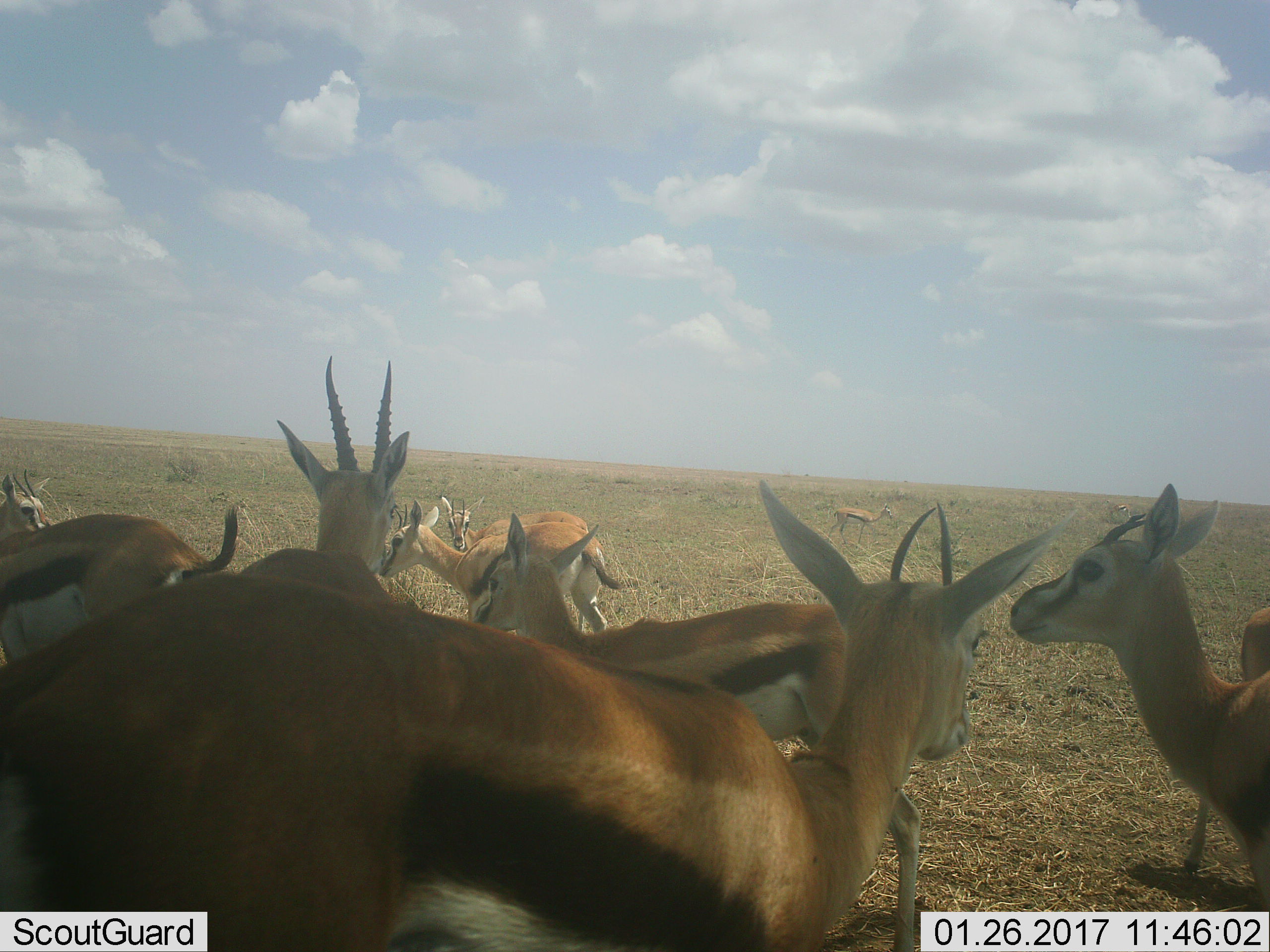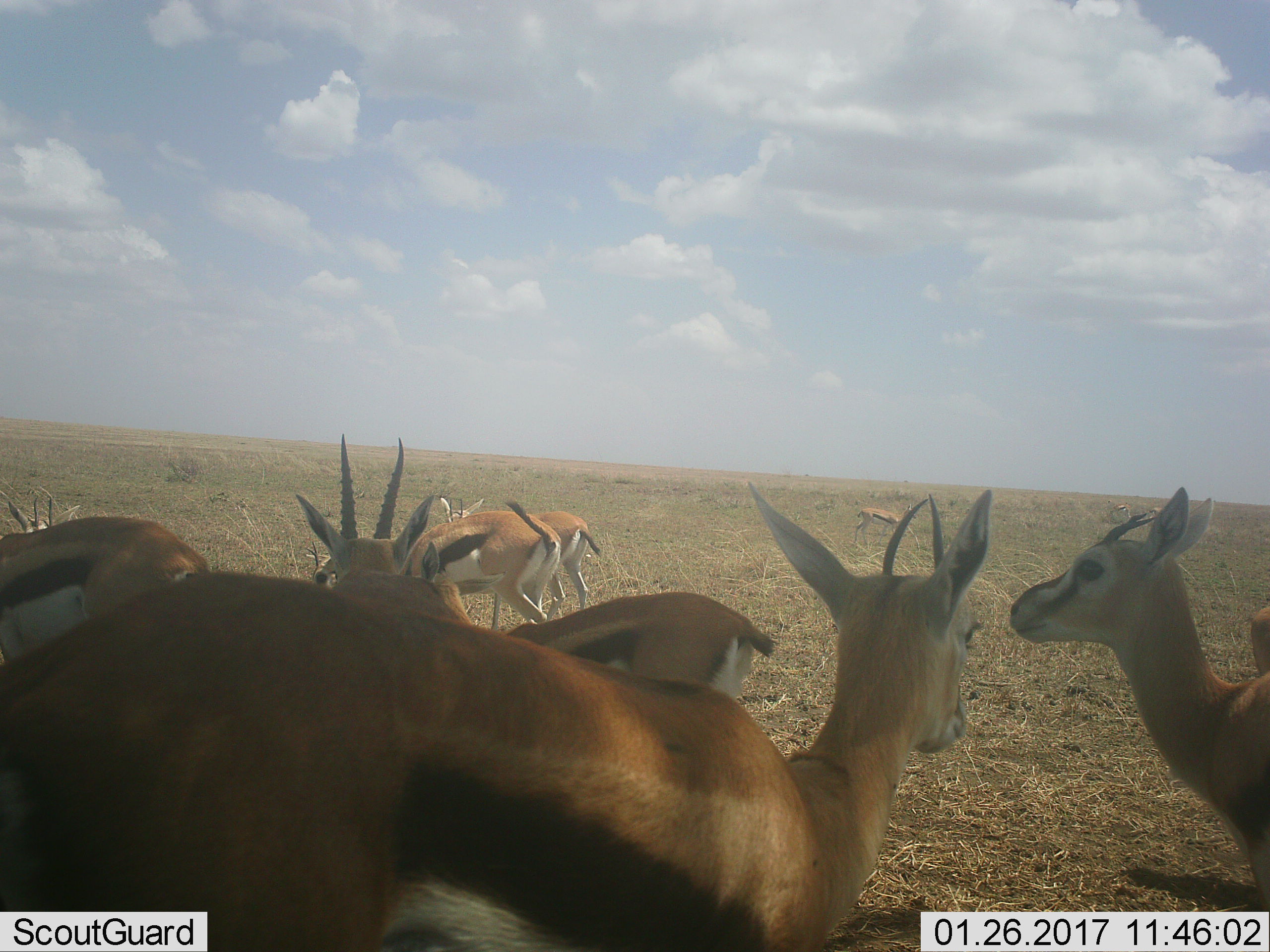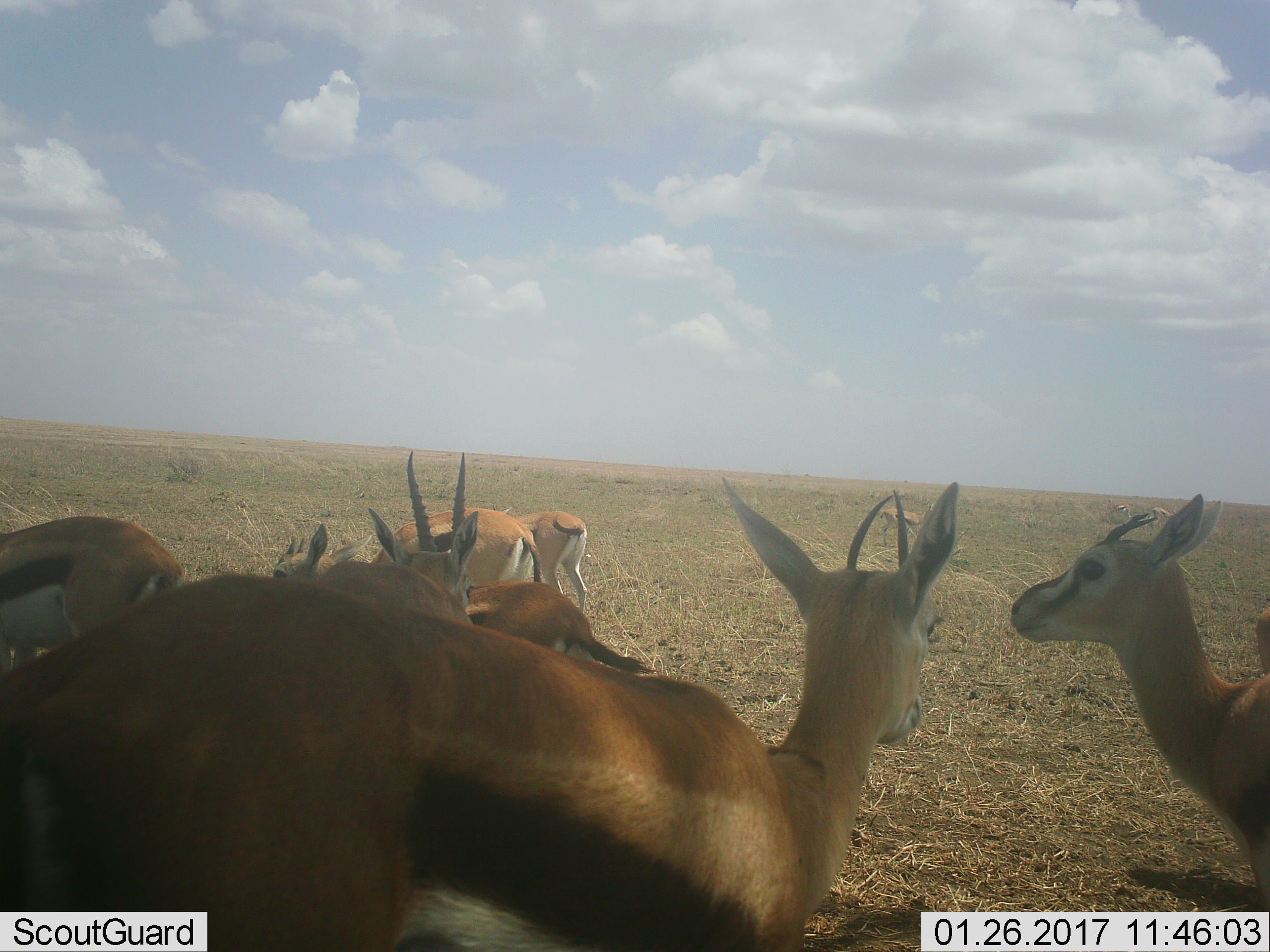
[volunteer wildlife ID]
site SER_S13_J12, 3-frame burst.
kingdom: Animalia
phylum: Chordata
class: Mammalia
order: Artiodactyla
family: Bovidae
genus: Eudorcas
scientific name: Eudorcas thomsonii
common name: thomson's gazelle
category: gazellethomsons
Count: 9.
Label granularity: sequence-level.